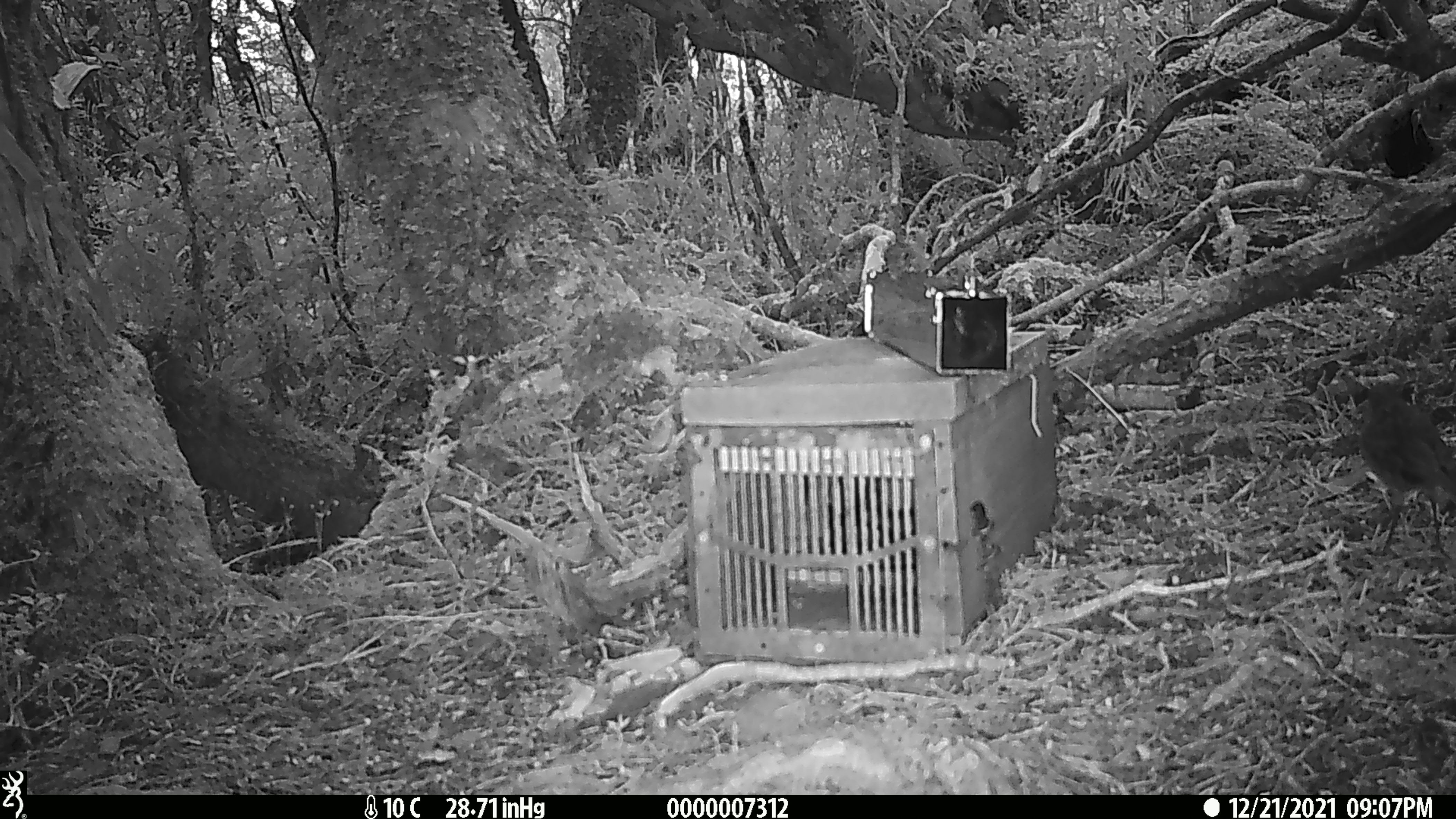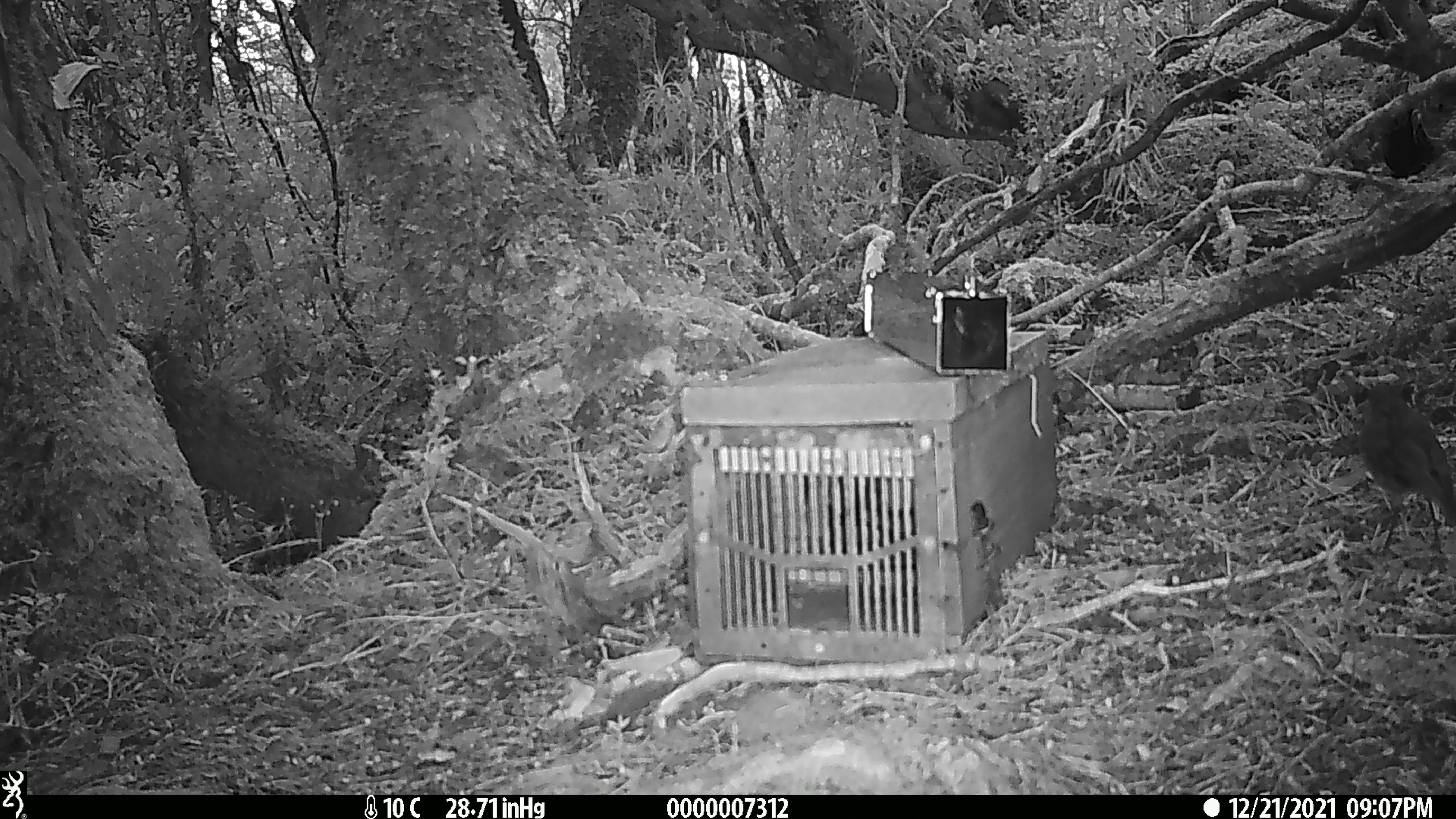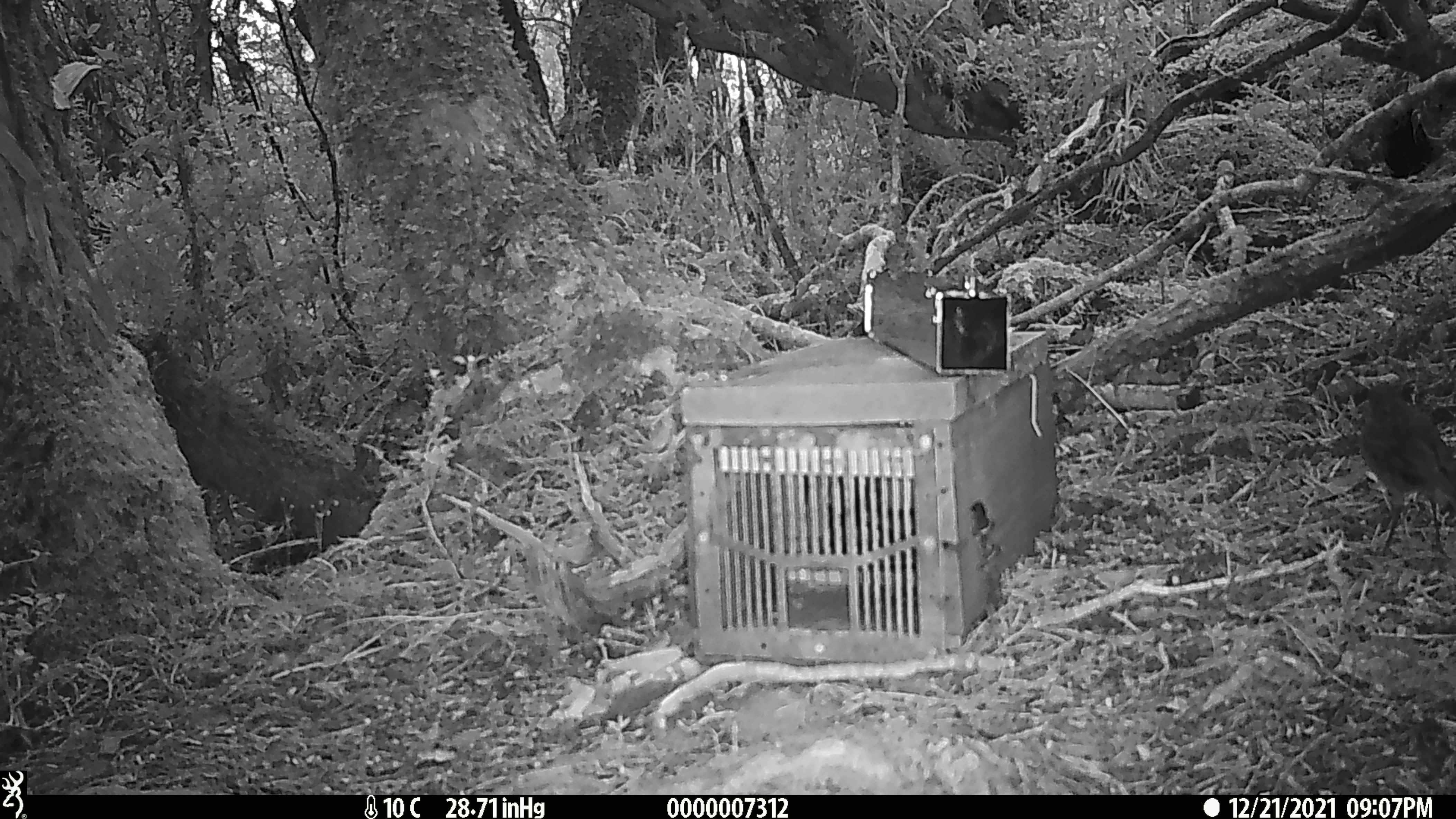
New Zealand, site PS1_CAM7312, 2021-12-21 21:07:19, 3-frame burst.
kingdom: Animalia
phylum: Chordata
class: Aves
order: Passeriformes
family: Petroicidae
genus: Petroica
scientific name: Petroica australis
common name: new zealand robin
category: robin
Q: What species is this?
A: Robin (new zealand robin) (Petroica australis).